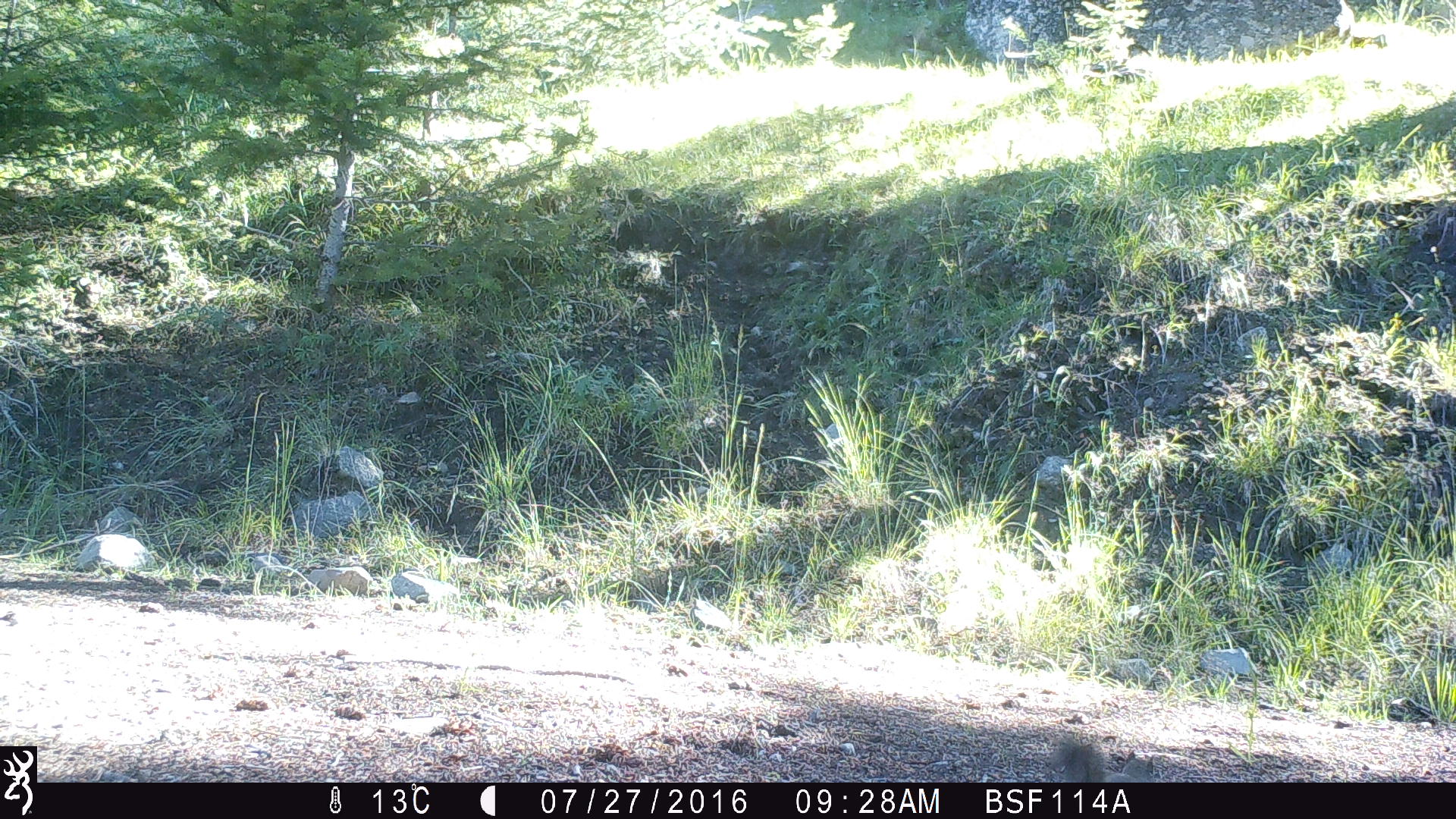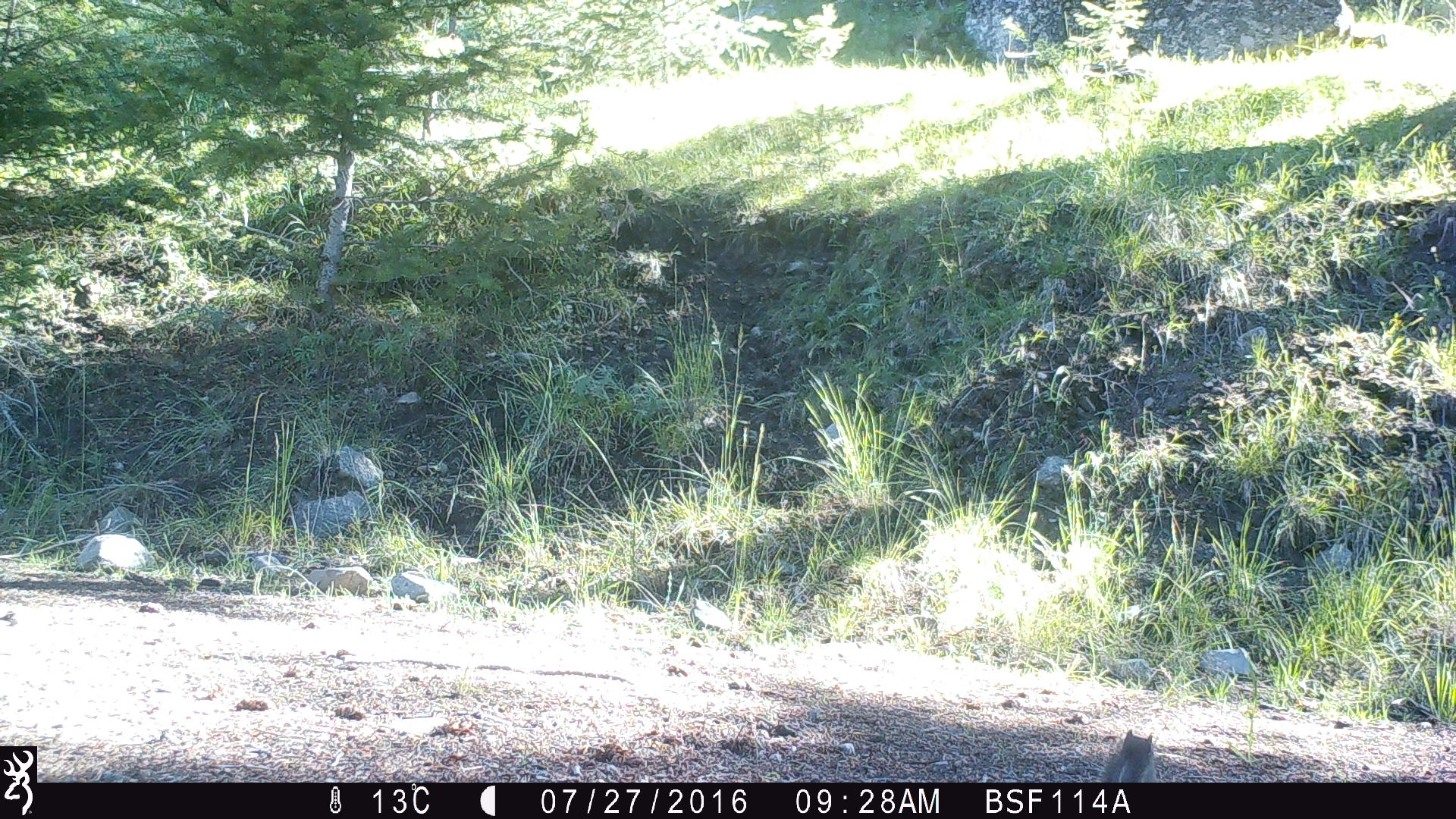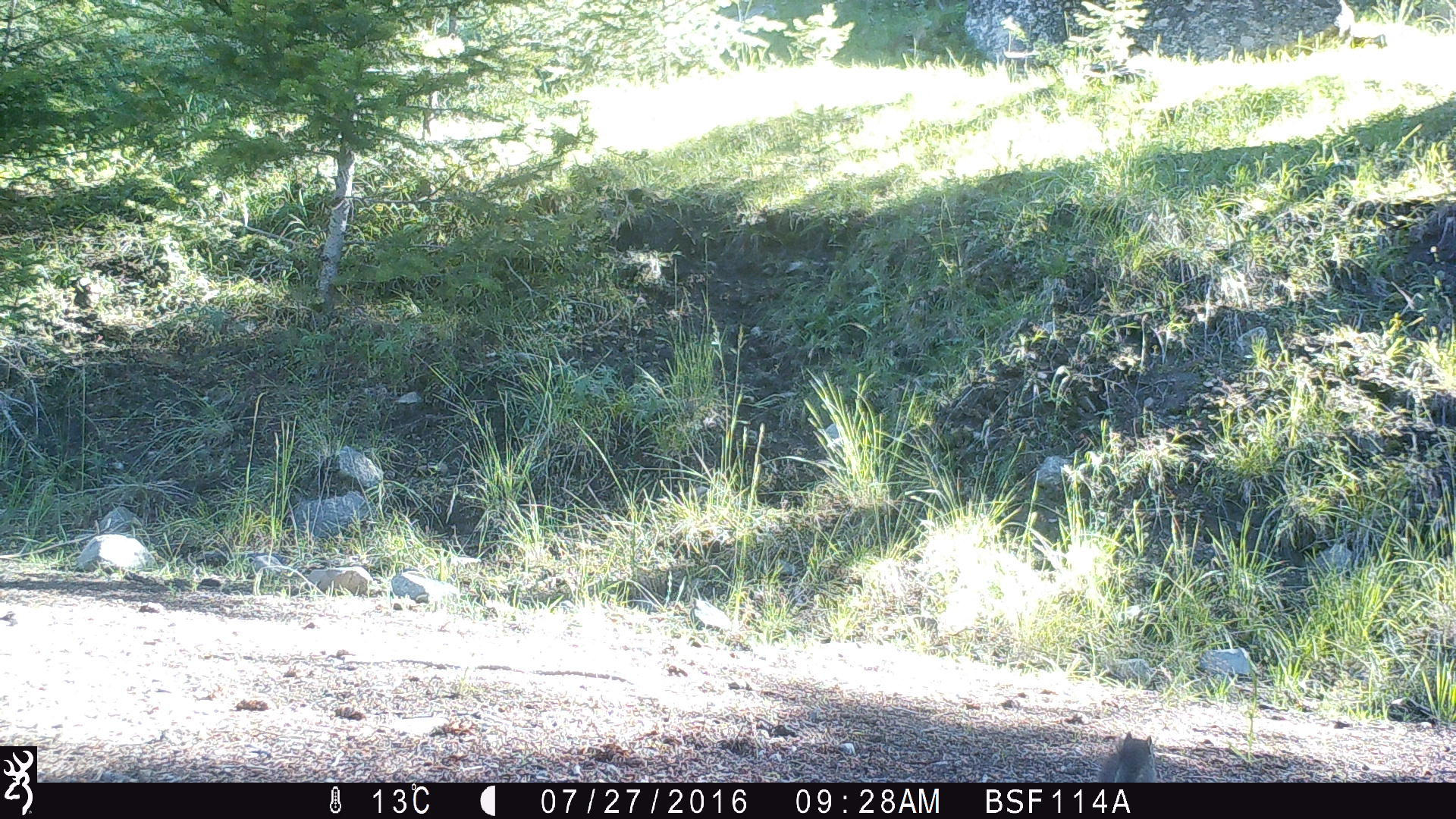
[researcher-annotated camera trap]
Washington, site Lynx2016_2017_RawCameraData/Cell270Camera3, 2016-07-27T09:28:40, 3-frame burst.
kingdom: Animalia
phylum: Chordata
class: Mammalia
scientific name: Mammalia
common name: small mammal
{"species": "small mammal (Mammalia)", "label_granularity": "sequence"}